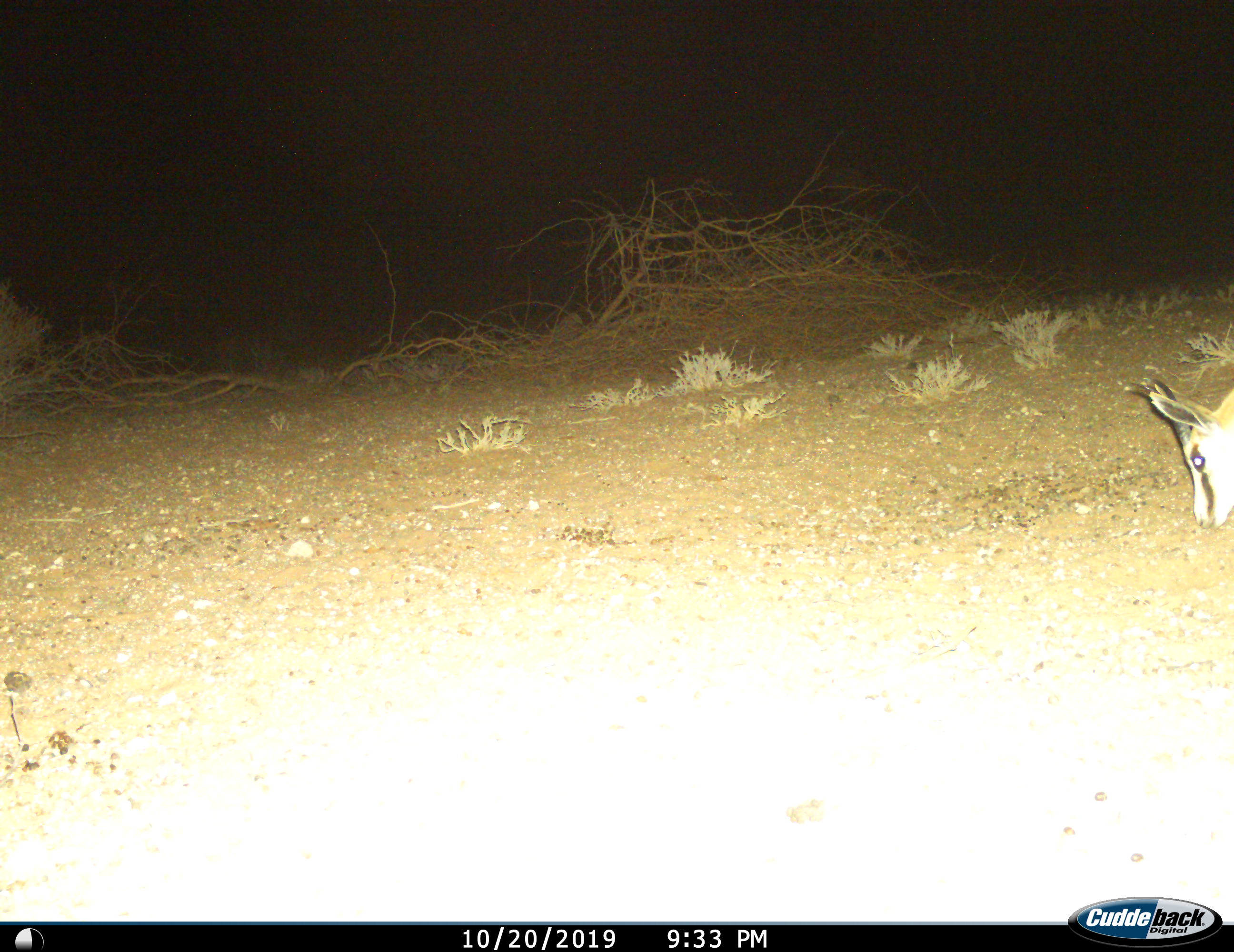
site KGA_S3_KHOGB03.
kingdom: Animalia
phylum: Chordata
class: Mammalia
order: Artiodactyla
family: Bovidae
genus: Antidorcas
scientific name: Antidorcas marsupialis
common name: springbok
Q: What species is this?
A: Springbok (Antidorcas marsupialis).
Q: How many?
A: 1.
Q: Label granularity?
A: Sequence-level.